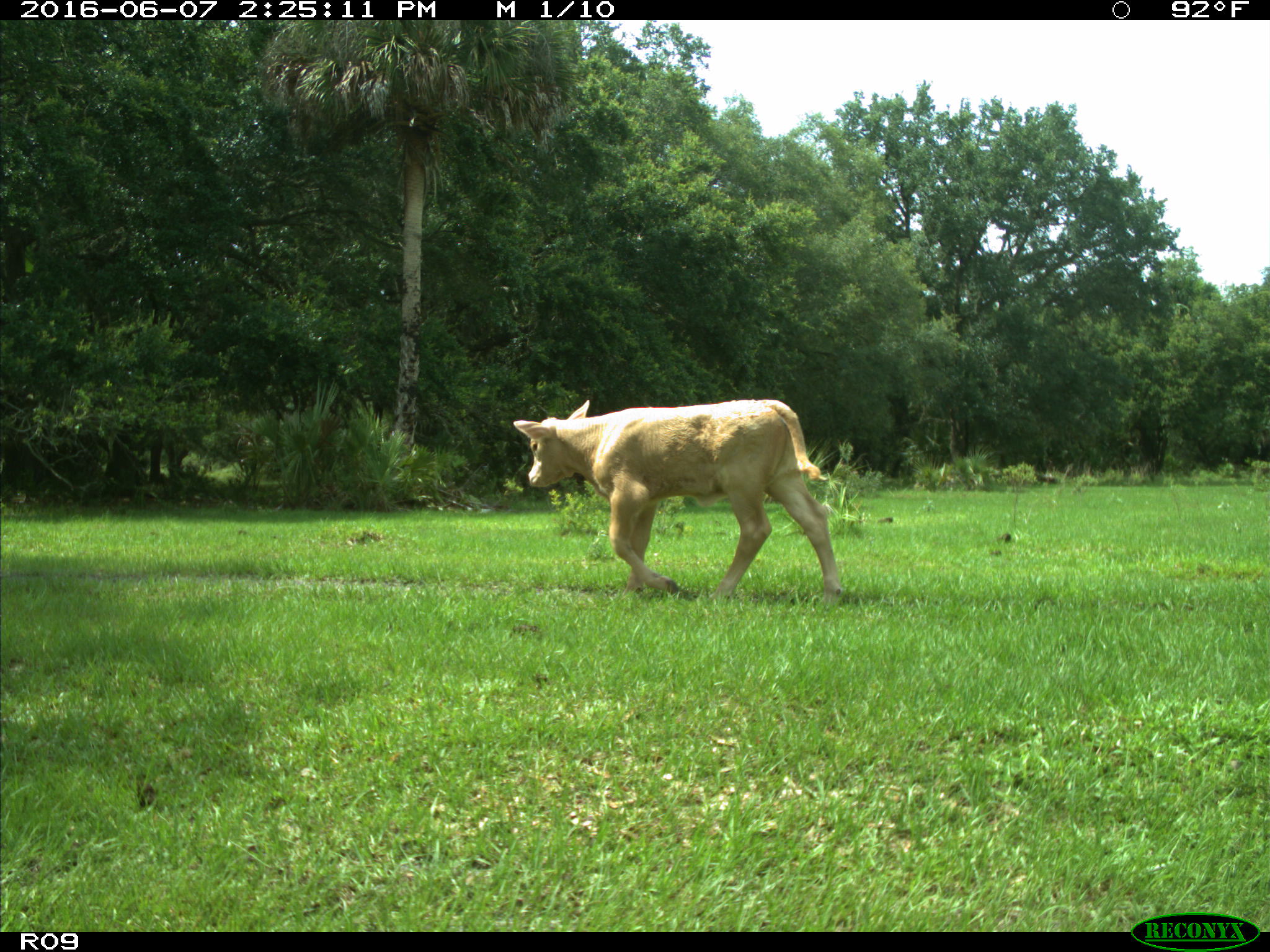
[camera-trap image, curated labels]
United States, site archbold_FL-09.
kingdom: Animalia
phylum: Chordata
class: Mammalia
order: Artiodactyla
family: Bovidae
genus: Bos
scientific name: Bos taurus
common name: domestic cow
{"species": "Bos taurus (domestic cow)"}